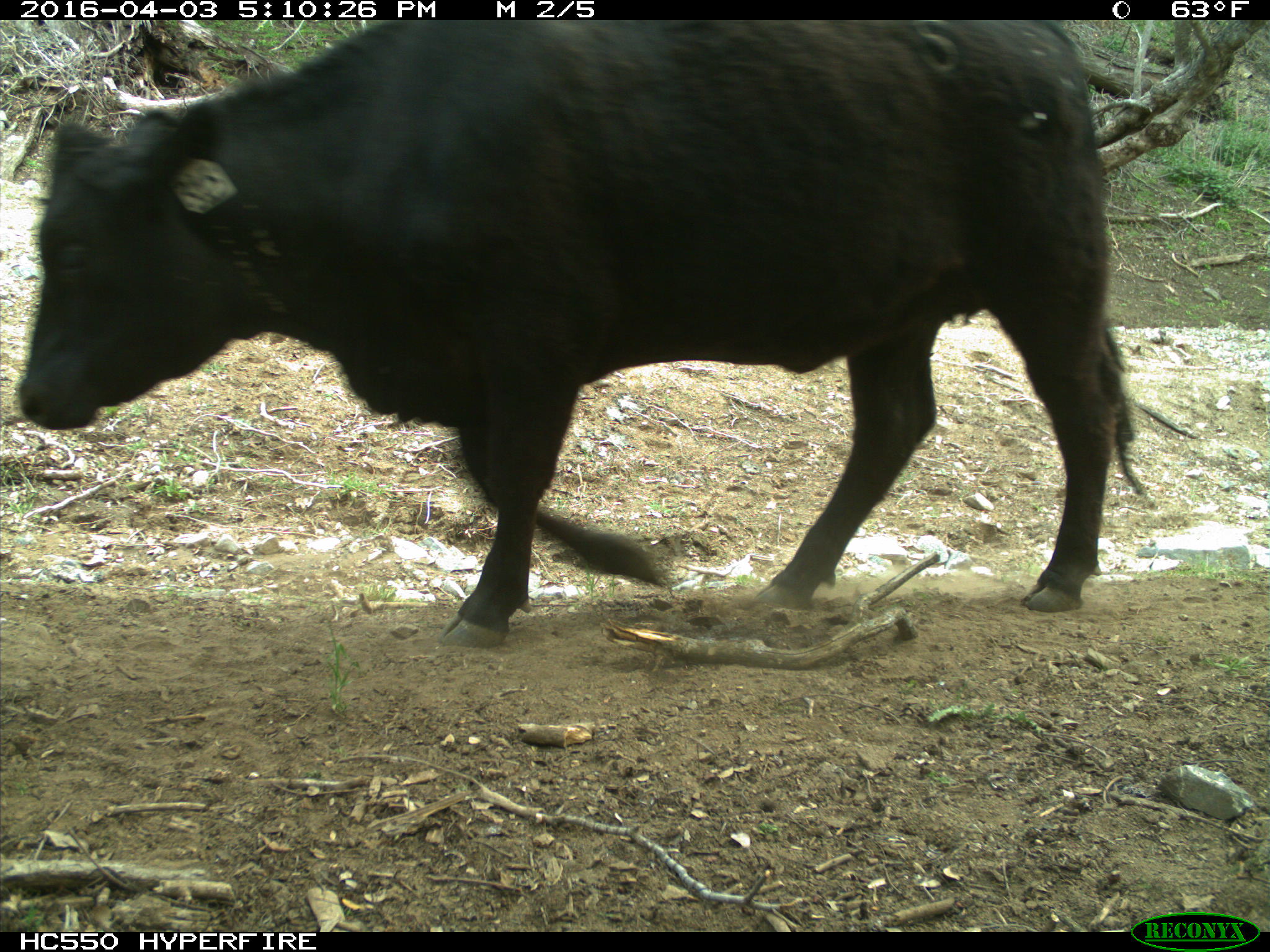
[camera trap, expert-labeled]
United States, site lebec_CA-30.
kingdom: Animalia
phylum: Chordata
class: Mammalia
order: Artiodactyla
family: Bovidae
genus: Bos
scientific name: Bos taurus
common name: domestic cow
Bos taurus (domestic cow).